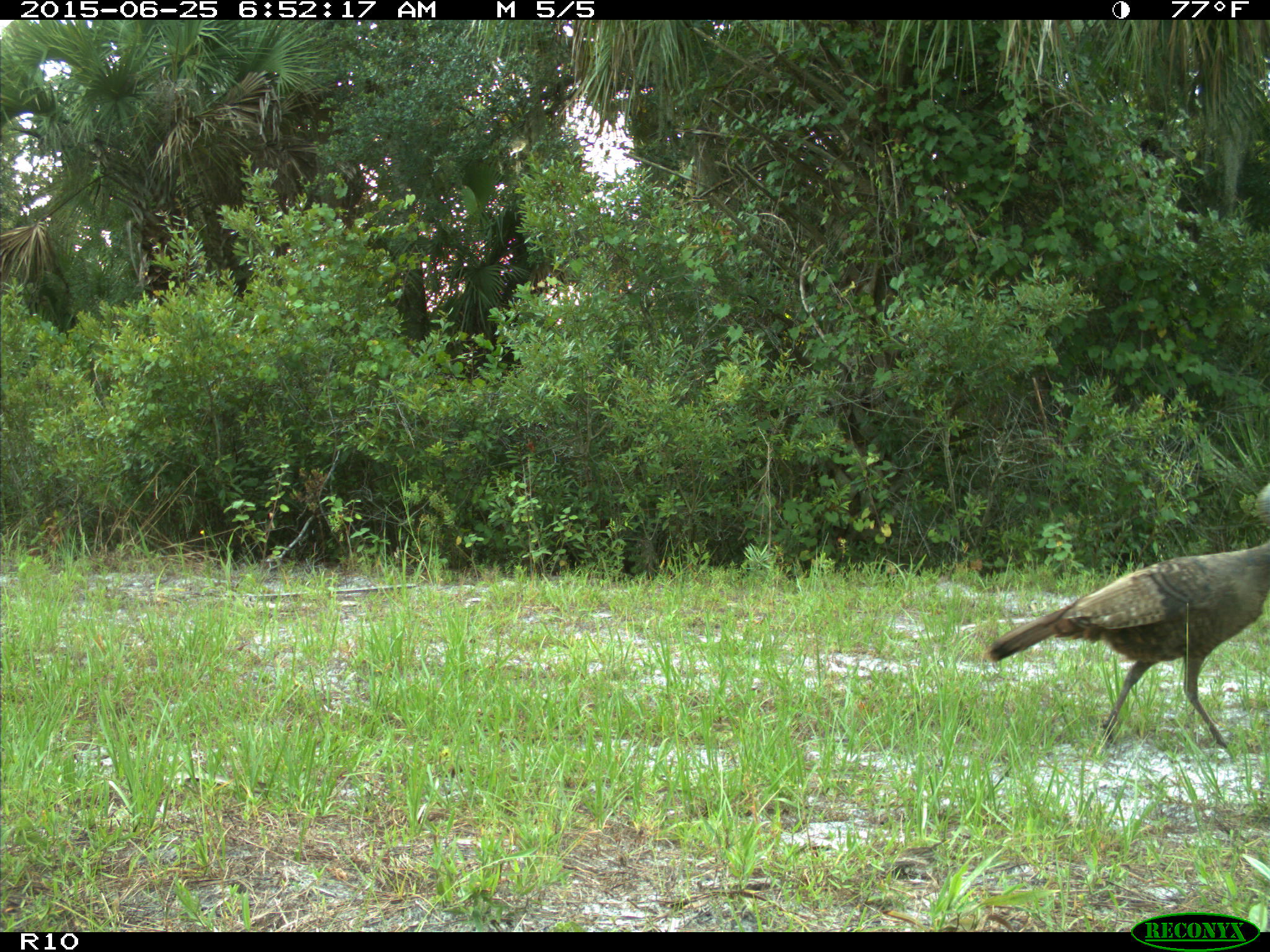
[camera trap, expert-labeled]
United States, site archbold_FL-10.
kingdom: Animalia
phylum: Chordata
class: Aves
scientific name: Aves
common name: birds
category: unidentified bird